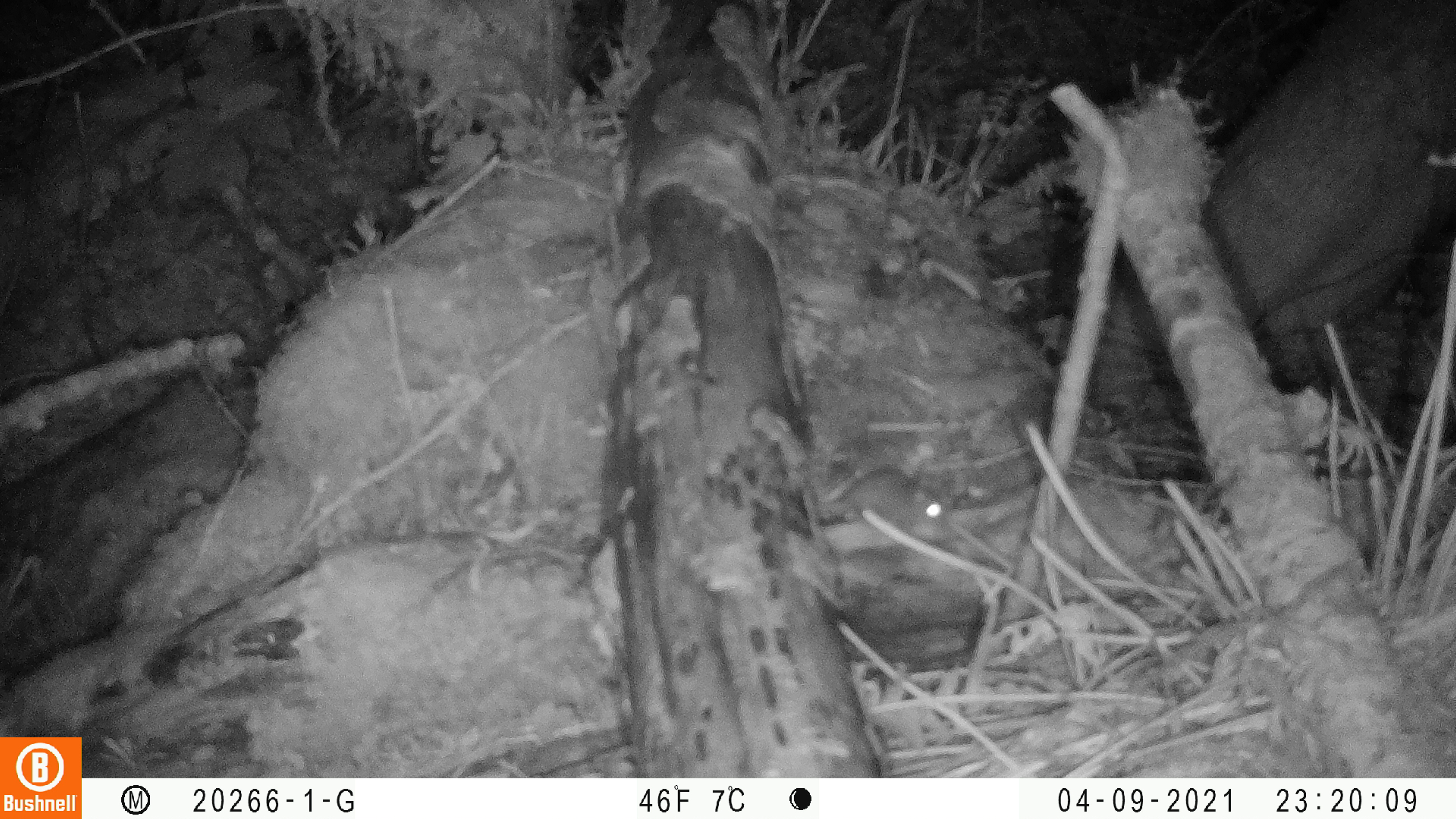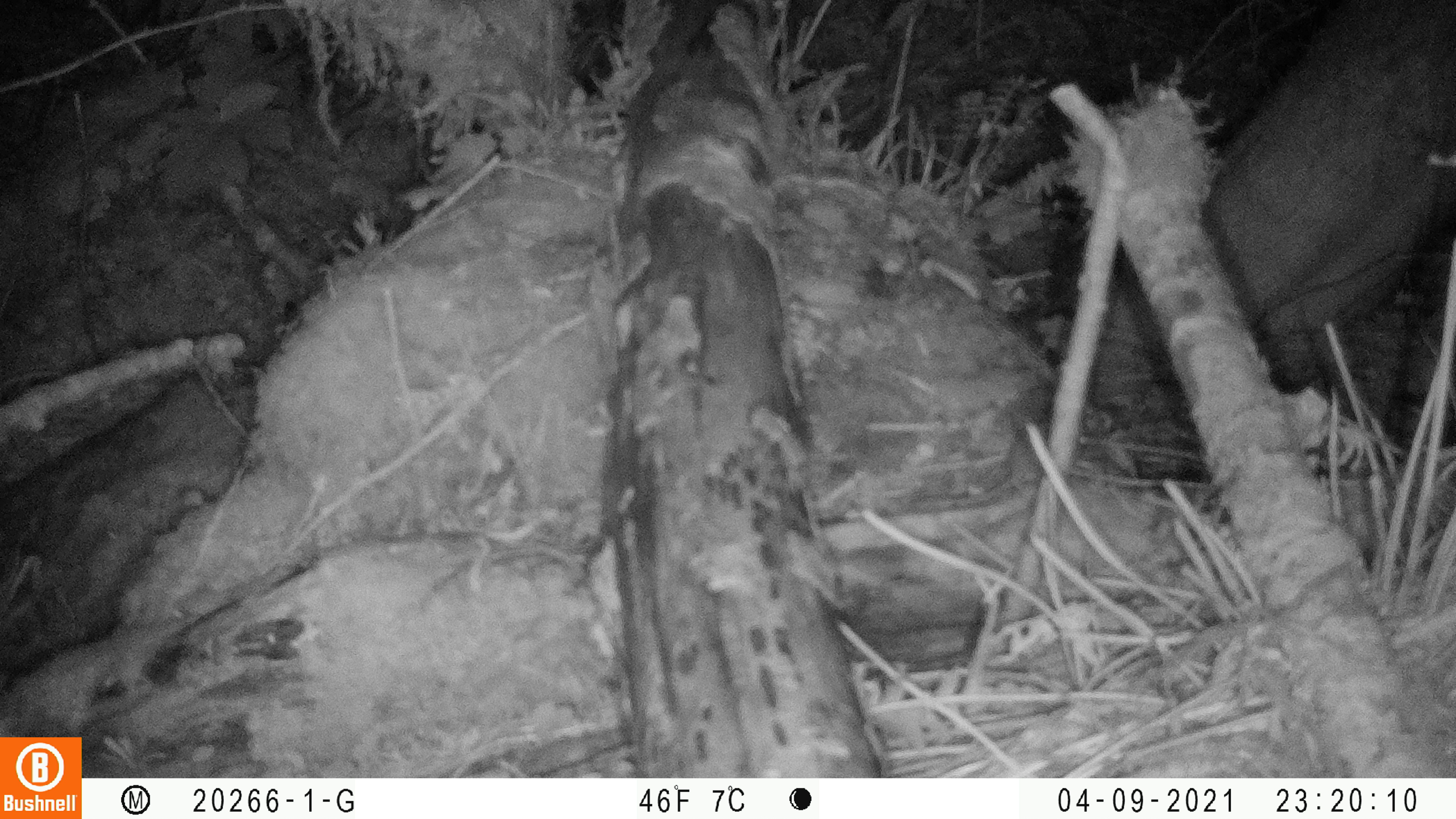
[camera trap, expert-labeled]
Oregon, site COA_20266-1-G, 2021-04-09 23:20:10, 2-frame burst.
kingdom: Animalia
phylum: Chordata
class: Mammalia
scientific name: Mammalia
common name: small mammal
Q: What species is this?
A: Small mammal (Mammalia).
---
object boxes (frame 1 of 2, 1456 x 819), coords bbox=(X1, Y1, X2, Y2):
small mammal: bbox=(791, 445, 986, 571)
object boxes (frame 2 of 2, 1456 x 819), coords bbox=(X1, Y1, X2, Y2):
small mammal: bbox=(876, 382, 1128, 536)